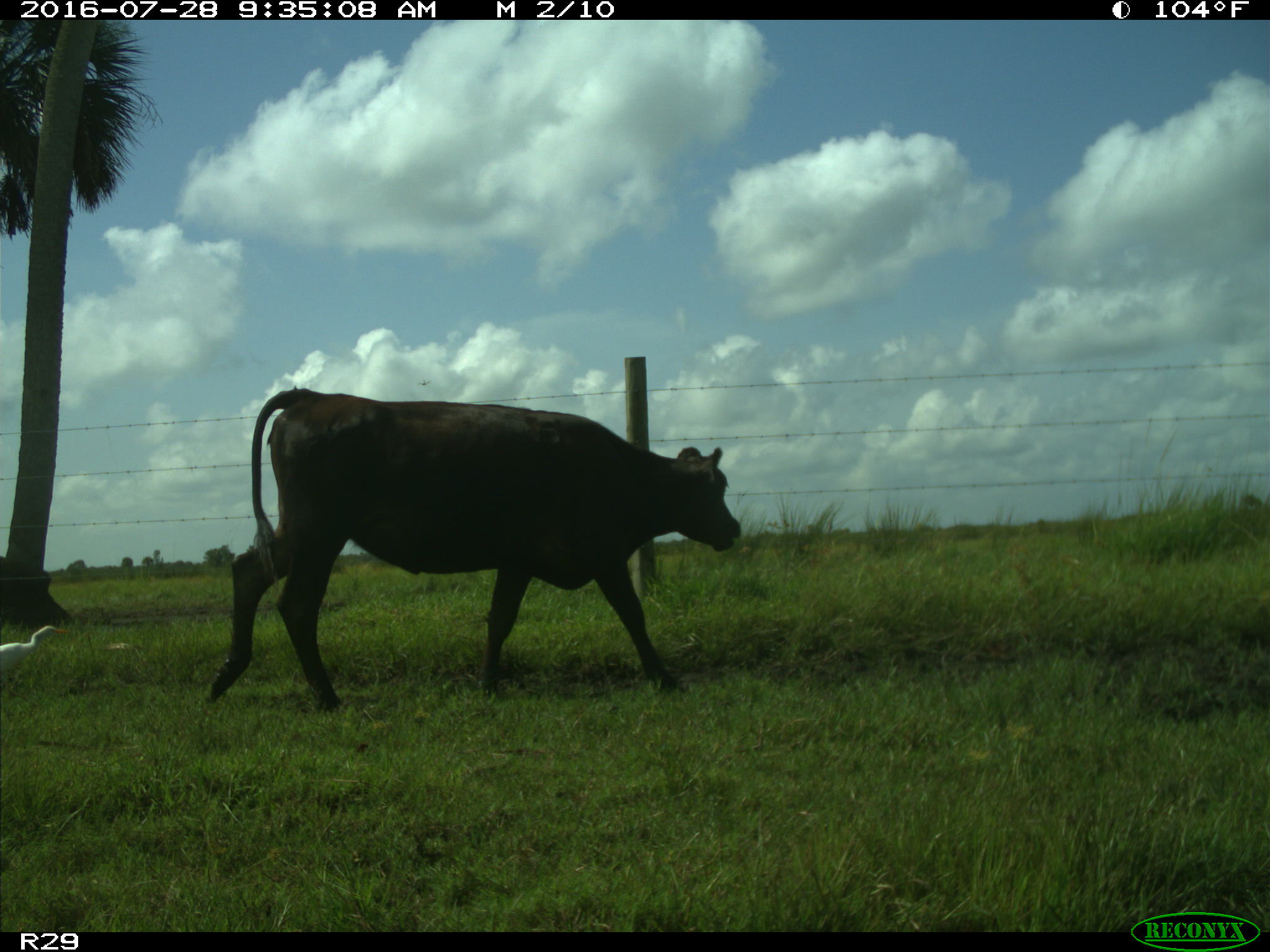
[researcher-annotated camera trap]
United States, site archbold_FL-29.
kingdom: Animalia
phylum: Chordata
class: Mammalia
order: Artiodactyla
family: Bovidae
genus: Bos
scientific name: Bos taurus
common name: domestic cow